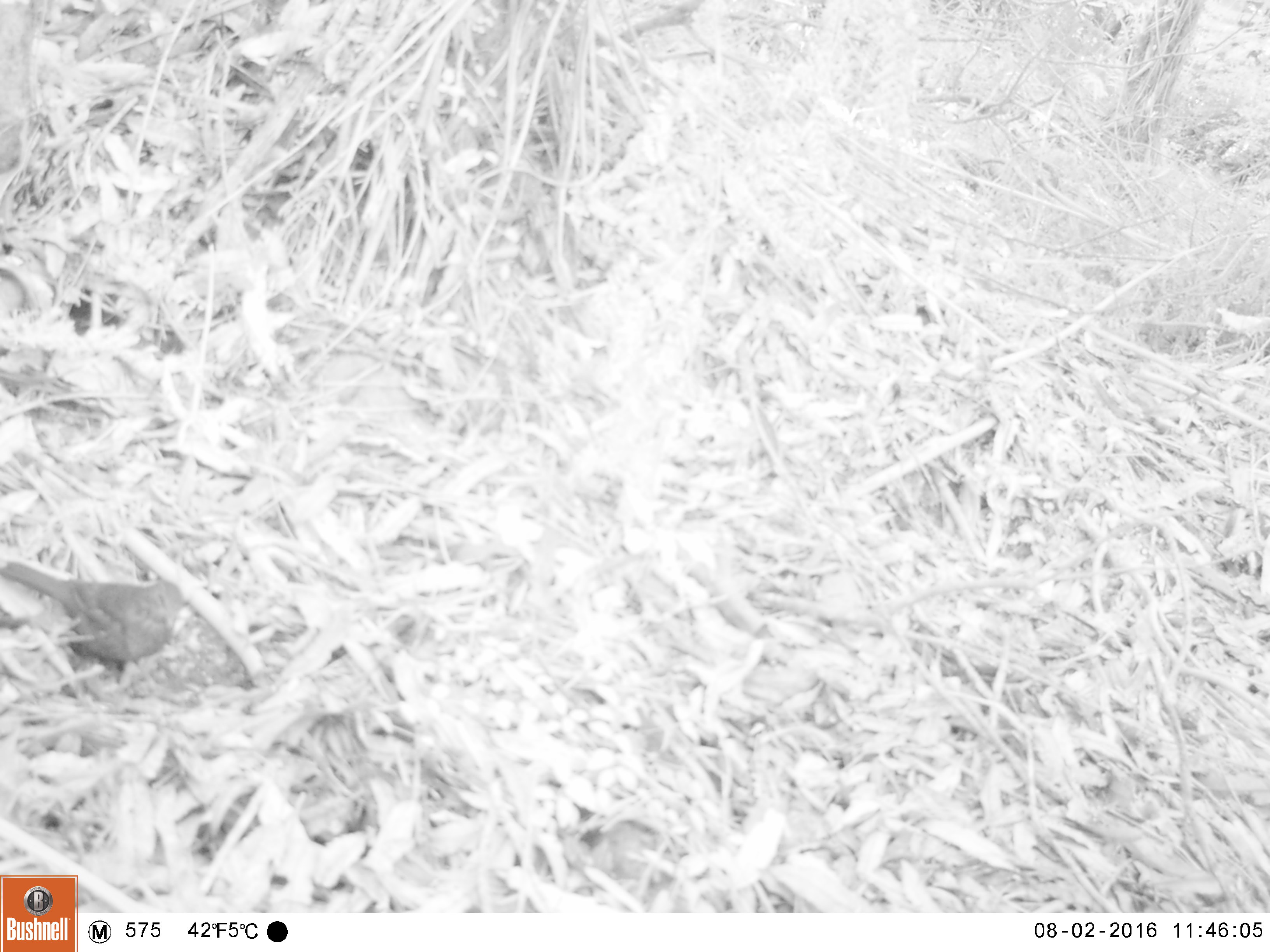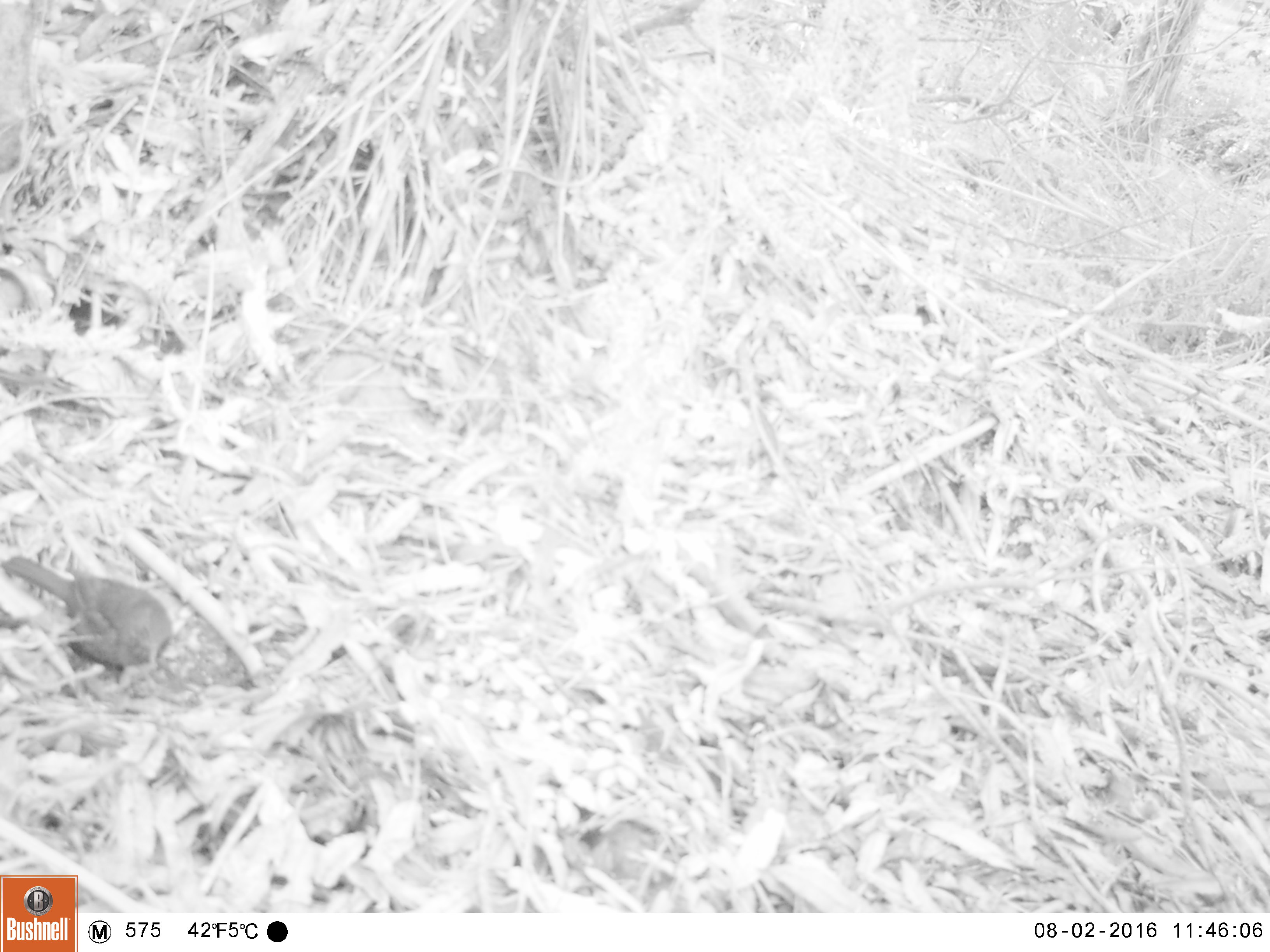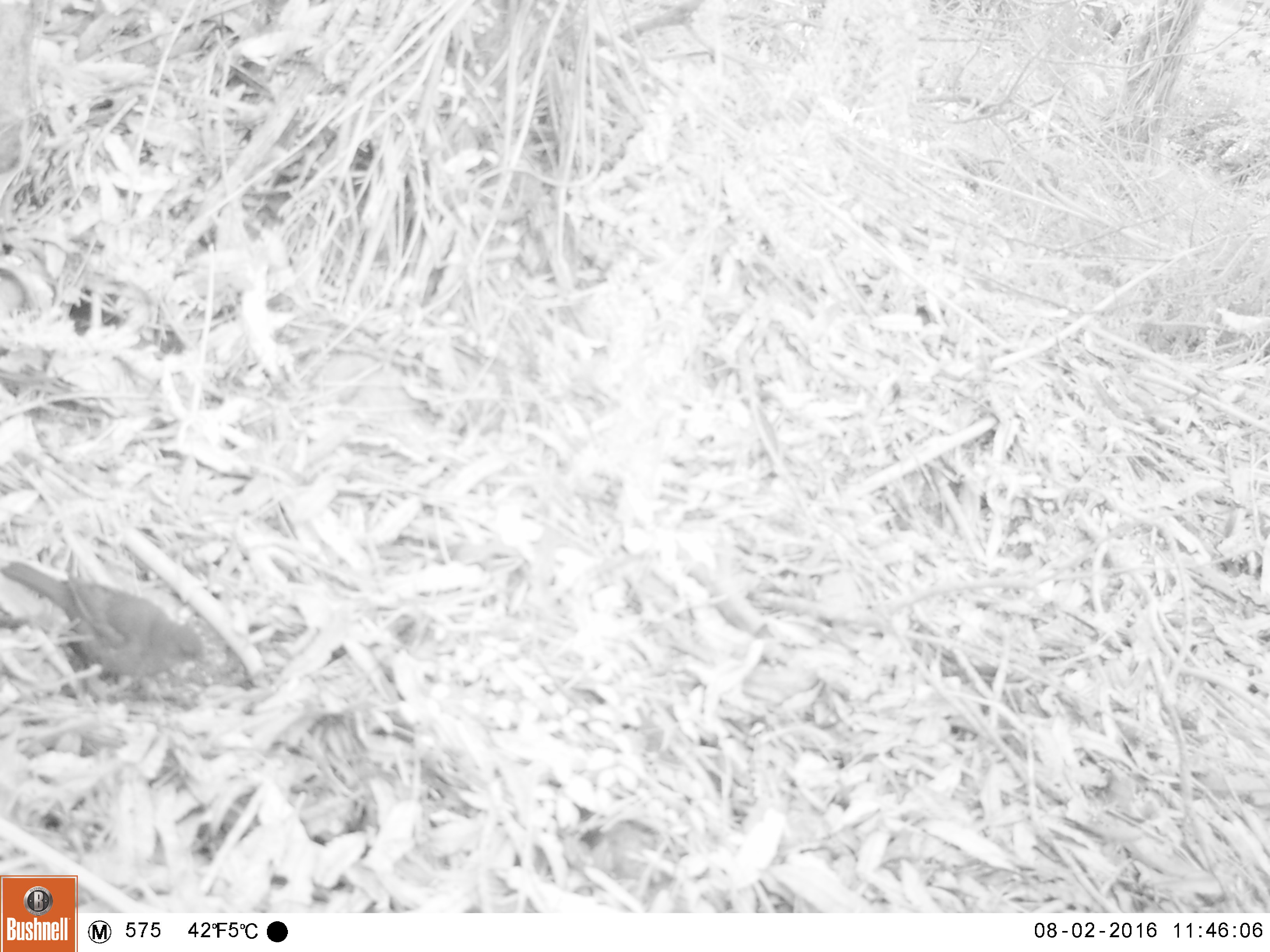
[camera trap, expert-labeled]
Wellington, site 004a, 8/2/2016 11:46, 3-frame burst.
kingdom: Animalia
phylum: Chordata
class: Aves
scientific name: Aves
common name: bird